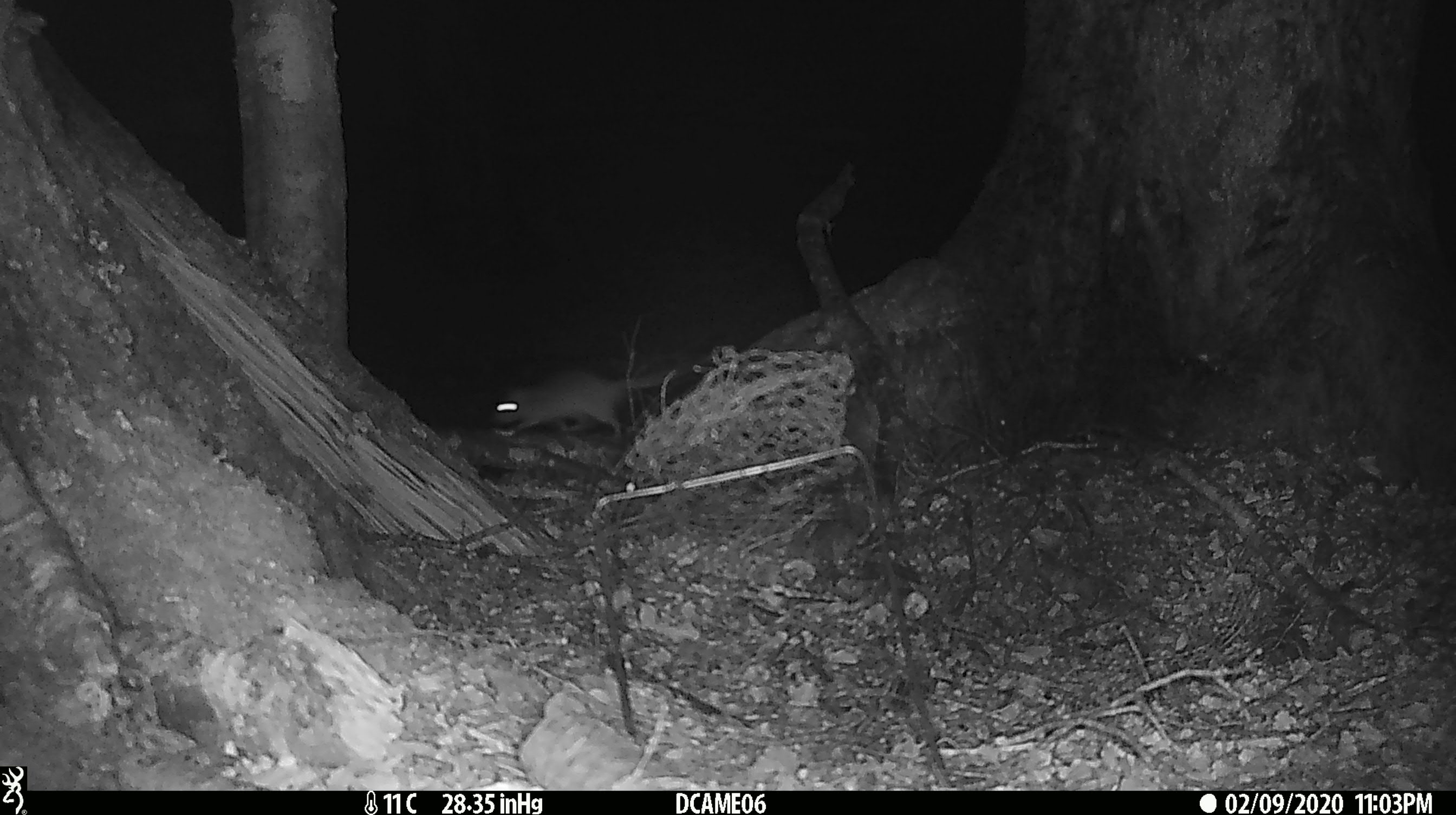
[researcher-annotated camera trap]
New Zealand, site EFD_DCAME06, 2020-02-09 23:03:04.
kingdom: Animalia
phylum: Chordata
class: Mammalia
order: Rodentia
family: Muridae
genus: Rattus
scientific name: Rattus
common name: rat